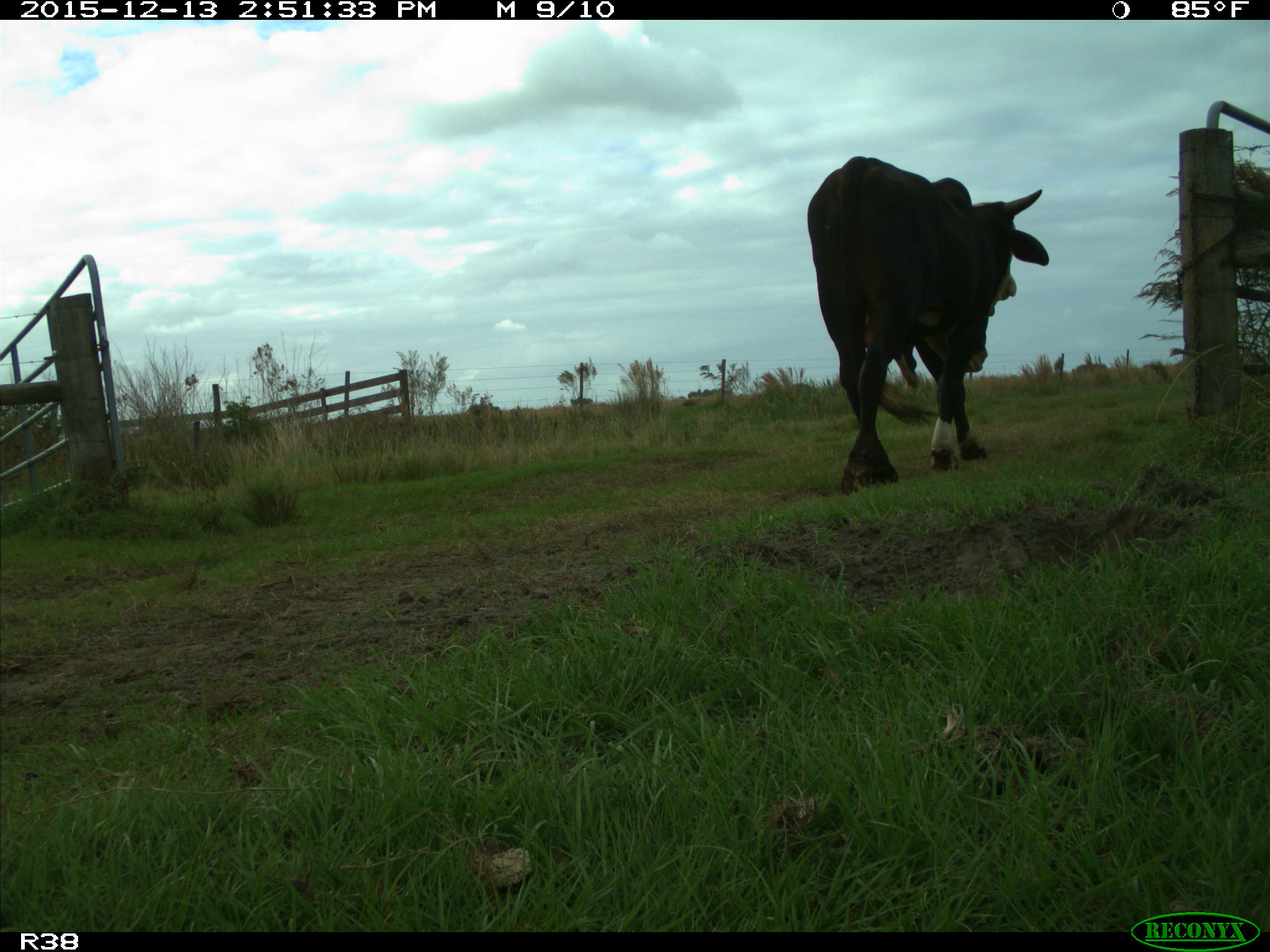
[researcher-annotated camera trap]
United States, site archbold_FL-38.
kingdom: Animalia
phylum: Chordata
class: Mammalia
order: Artiodactyla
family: Bovidae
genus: Bos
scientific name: Bos taurus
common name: domestic cow